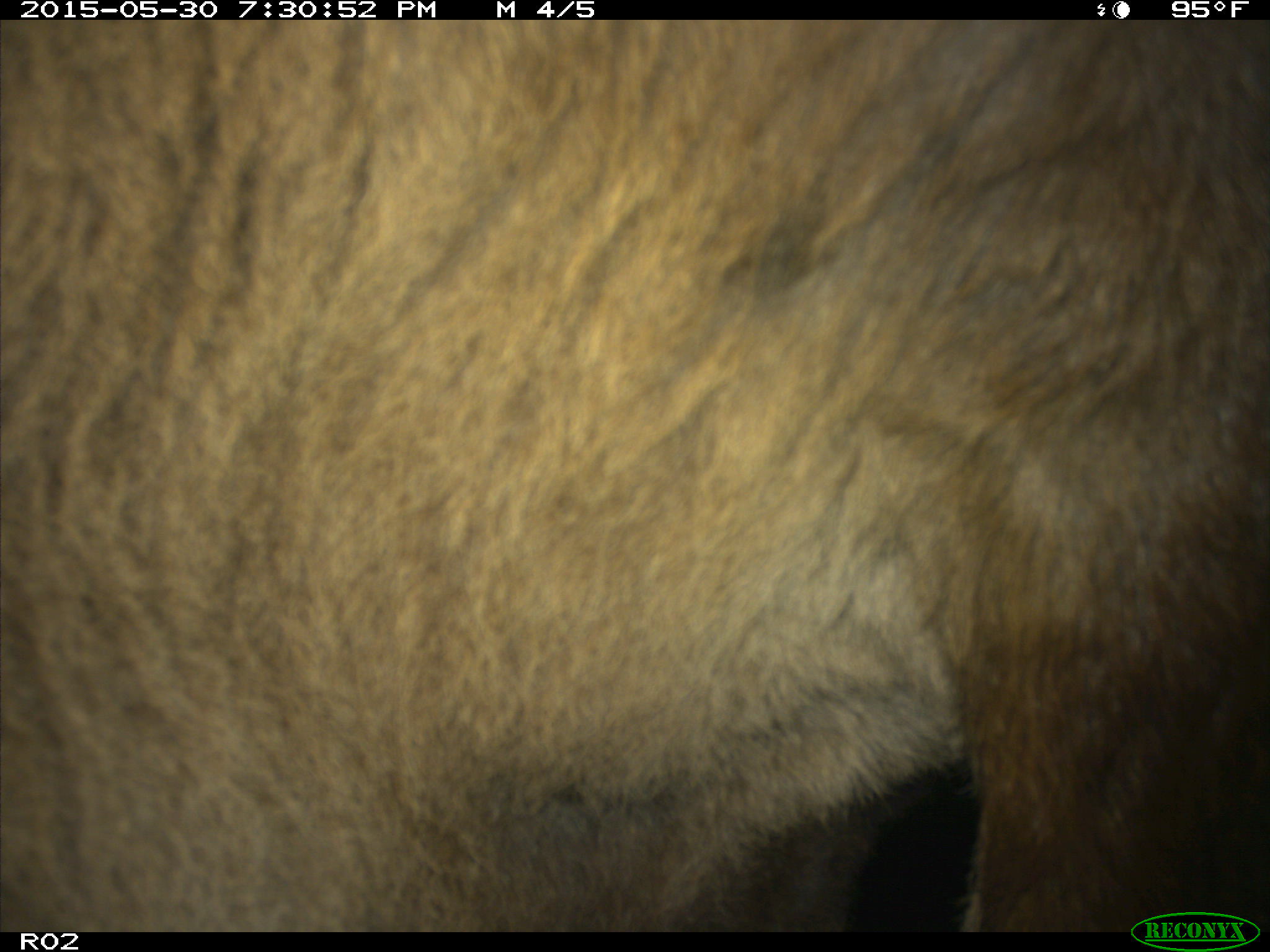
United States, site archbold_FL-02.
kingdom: Animalia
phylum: Chordata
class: Mammalia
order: Artiodactyla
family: Bovidae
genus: Bos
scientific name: Bos taurus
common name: domestic cow